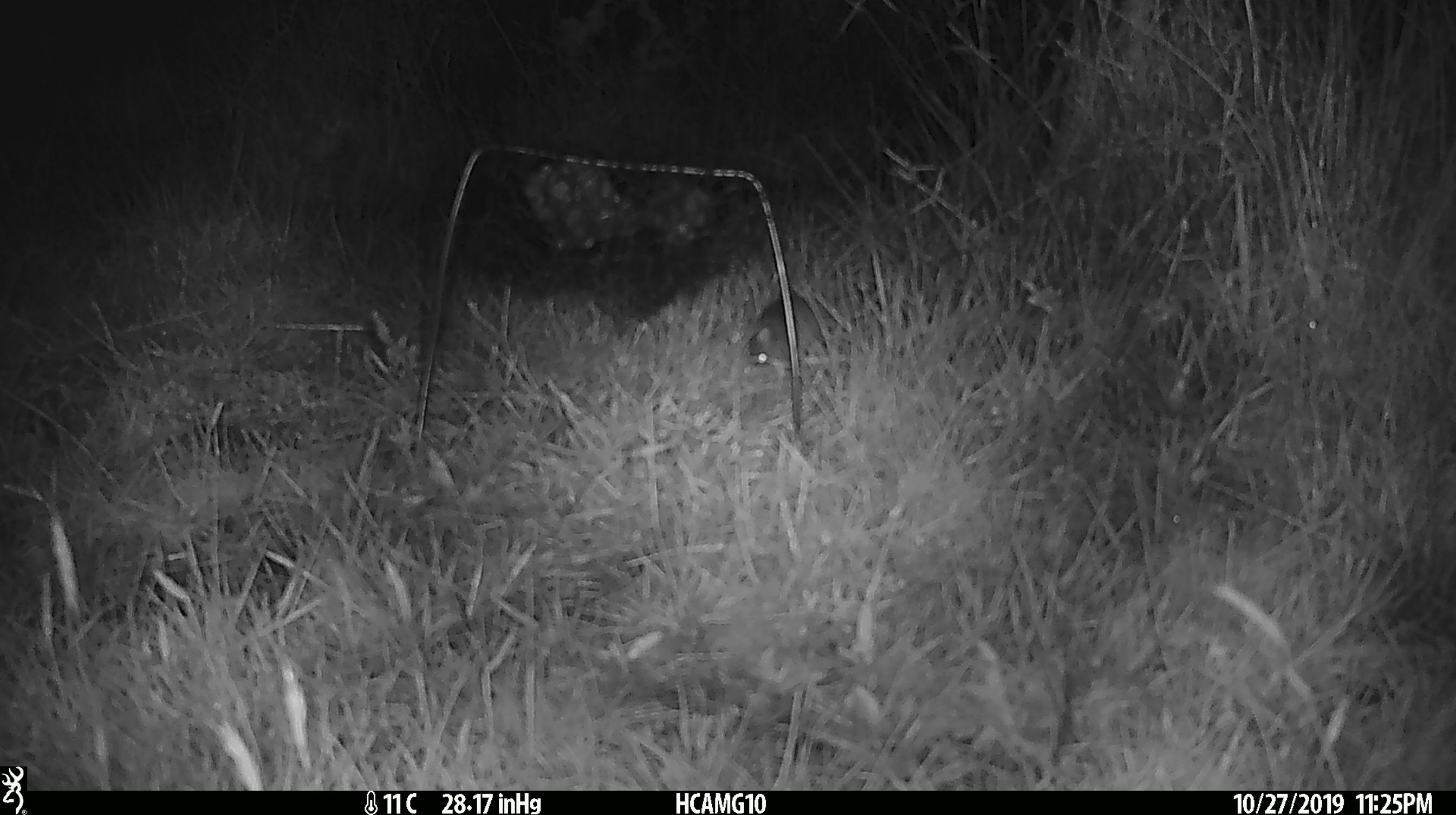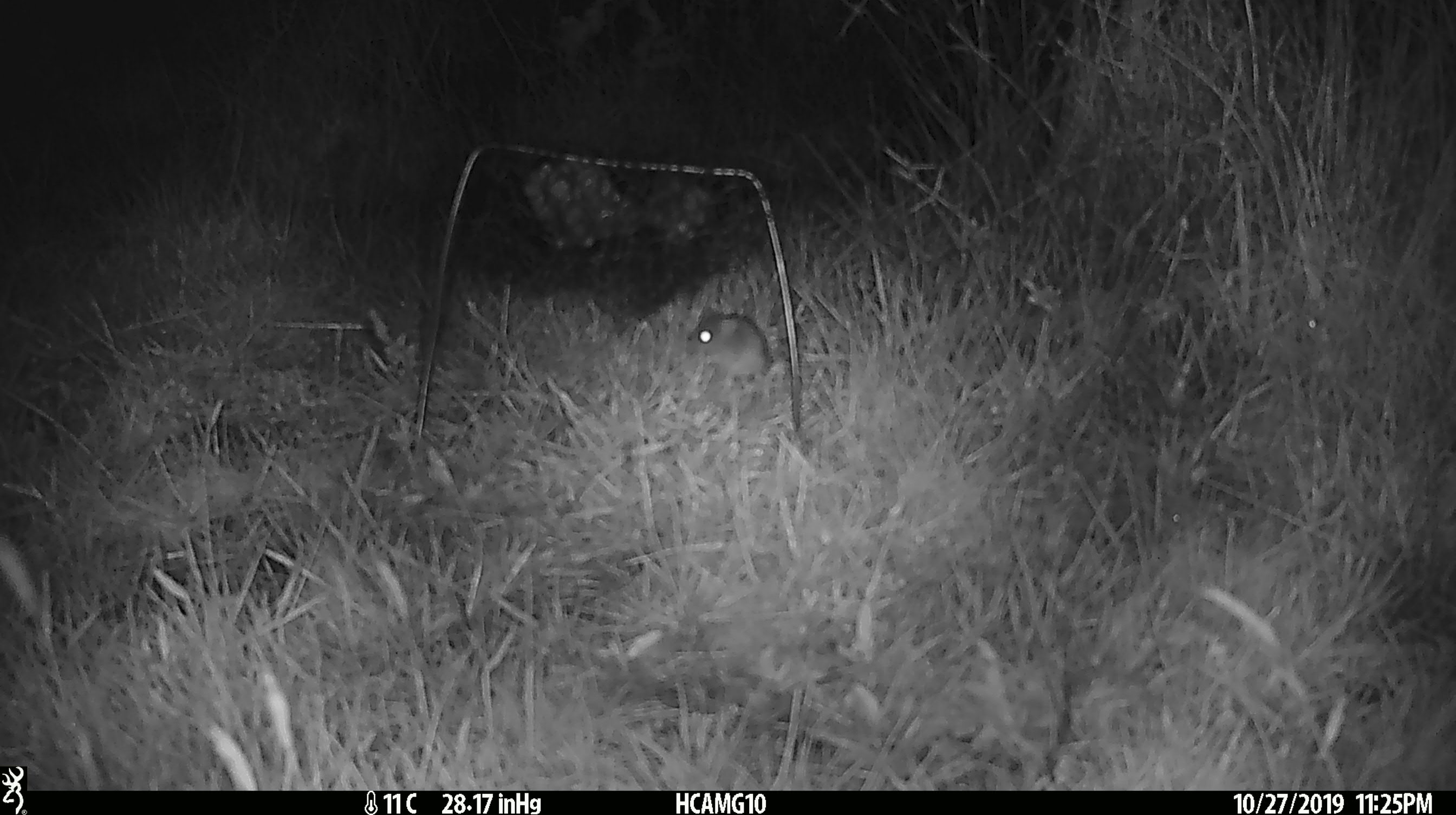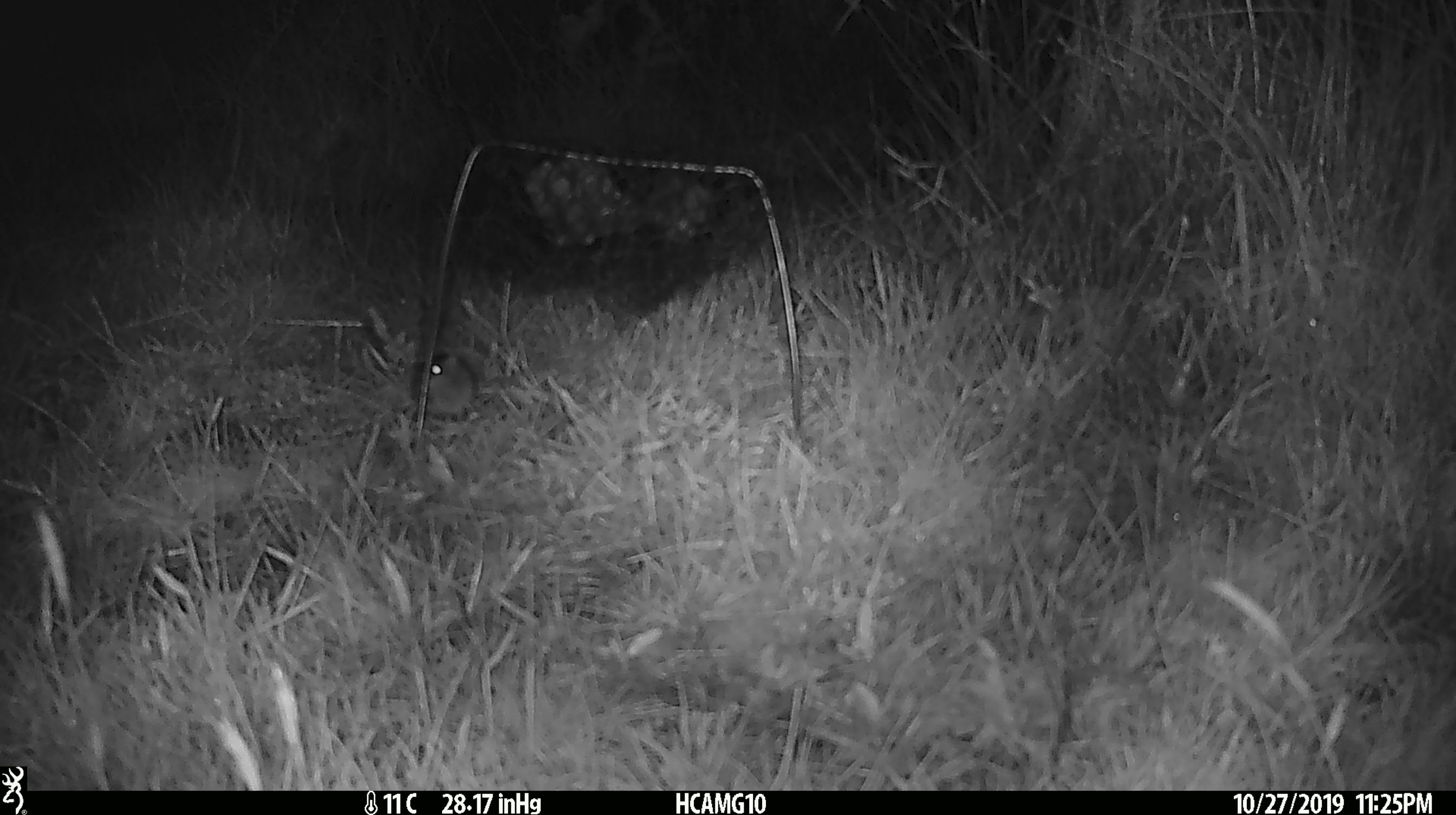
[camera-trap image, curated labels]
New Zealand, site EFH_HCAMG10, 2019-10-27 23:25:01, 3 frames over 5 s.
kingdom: Animalia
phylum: Chordata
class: Mammalia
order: Rodentia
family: Muridae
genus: Mus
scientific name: Mus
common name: mouse